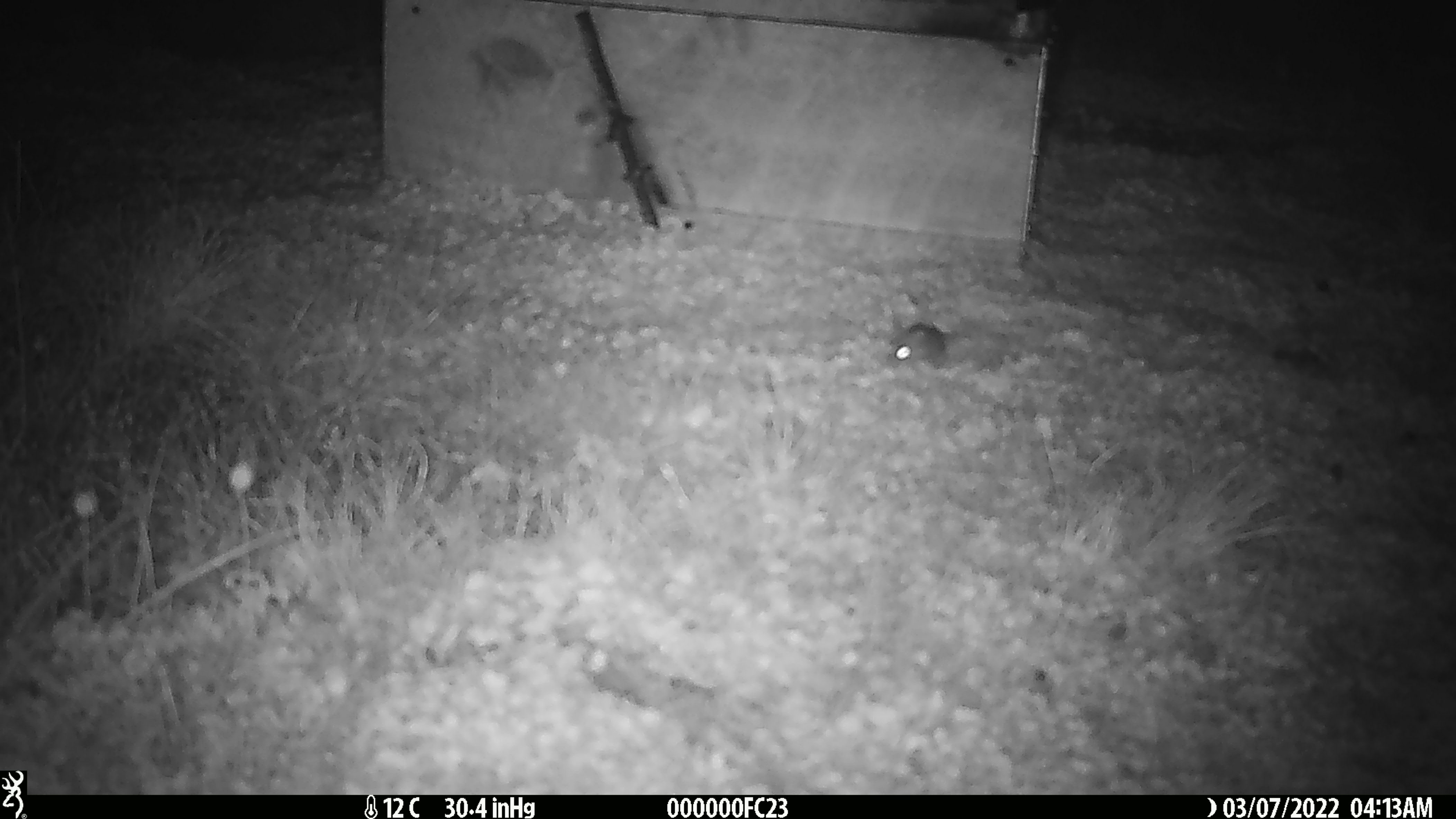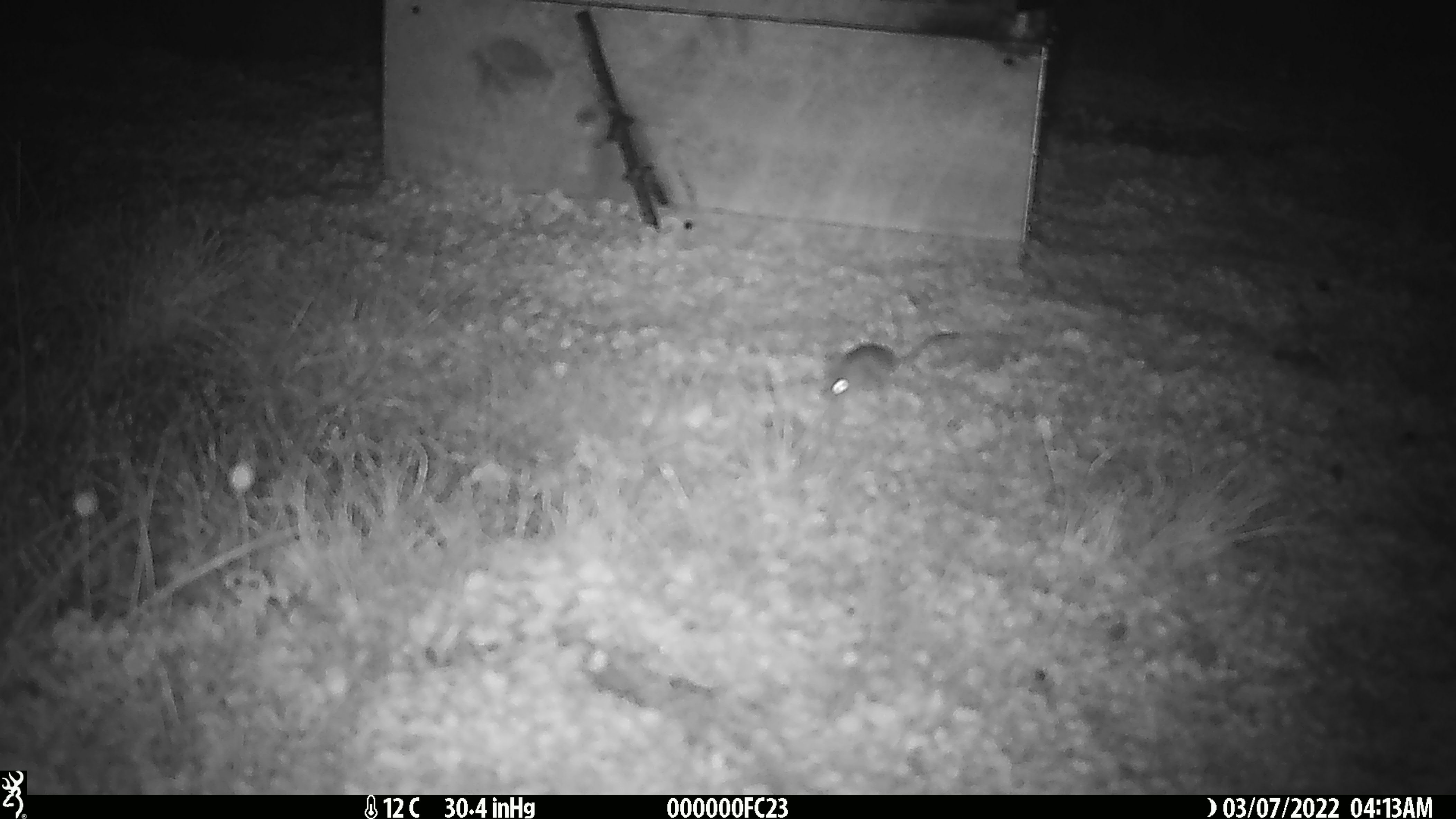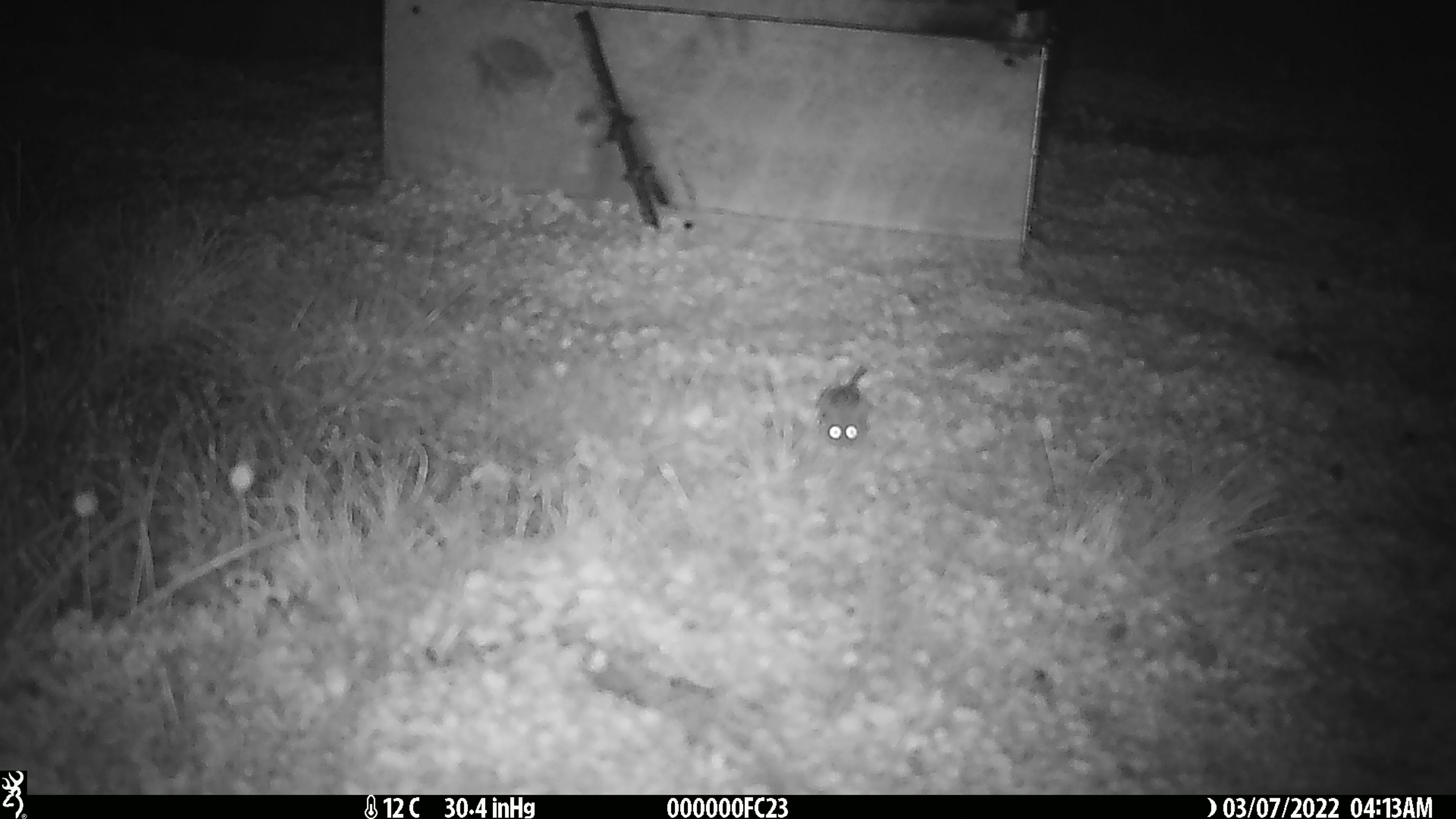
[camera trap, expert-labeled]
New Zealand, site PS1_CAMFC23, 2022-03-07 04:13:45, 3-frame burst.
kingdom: Animalia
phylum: Chordata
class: Mammalia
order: Rodentia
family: Muridae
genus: Mus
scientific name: Mus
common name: mouse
Mouse (Mus).